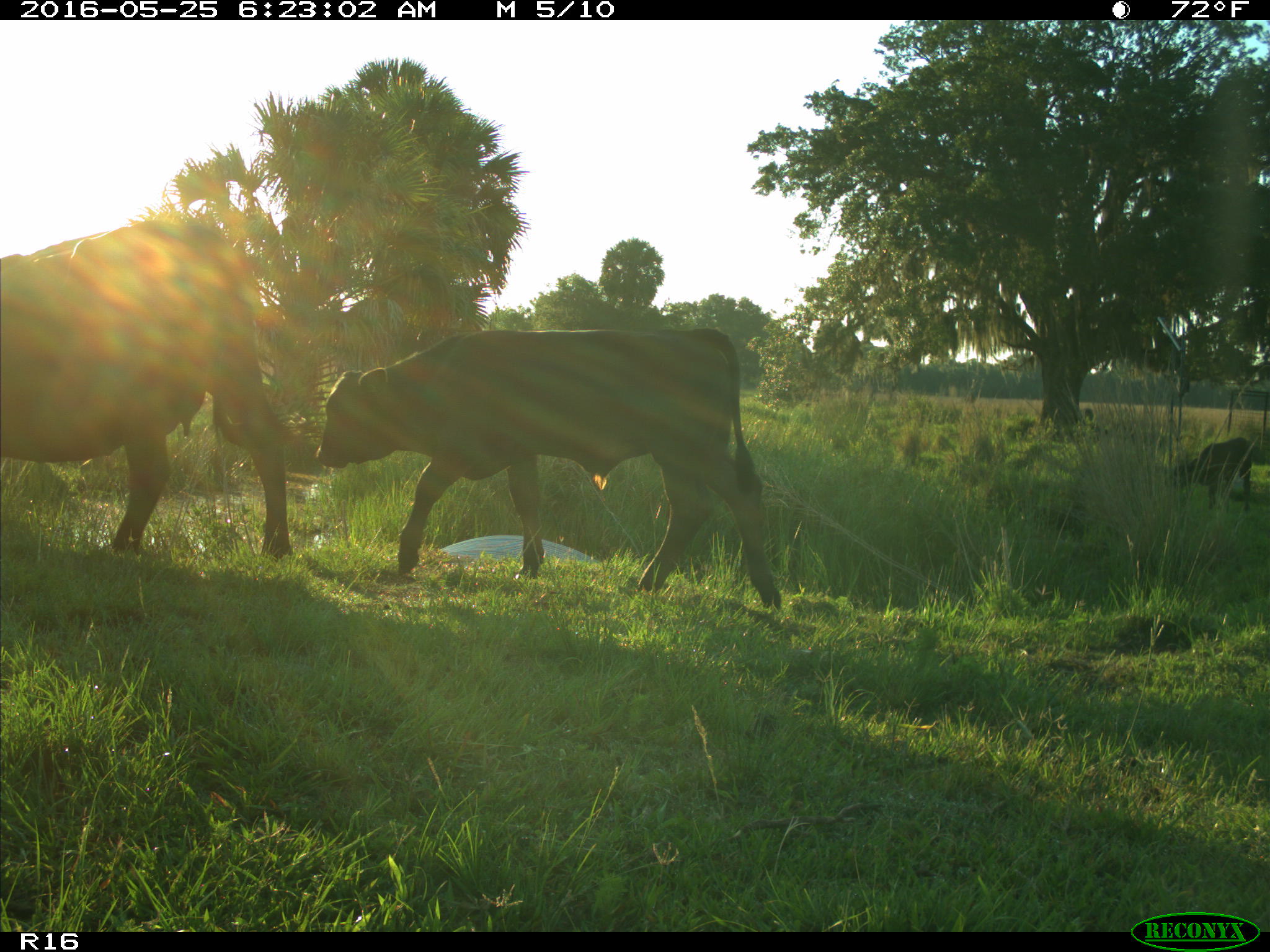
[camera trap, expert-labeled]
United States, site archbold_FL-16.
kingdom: Animalia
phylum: Chordata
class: Mammalia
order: Artiodactyla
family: Bovidae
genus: Bos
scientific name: Bos taurus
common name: domestic cow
Bos taurus (domestic cow).